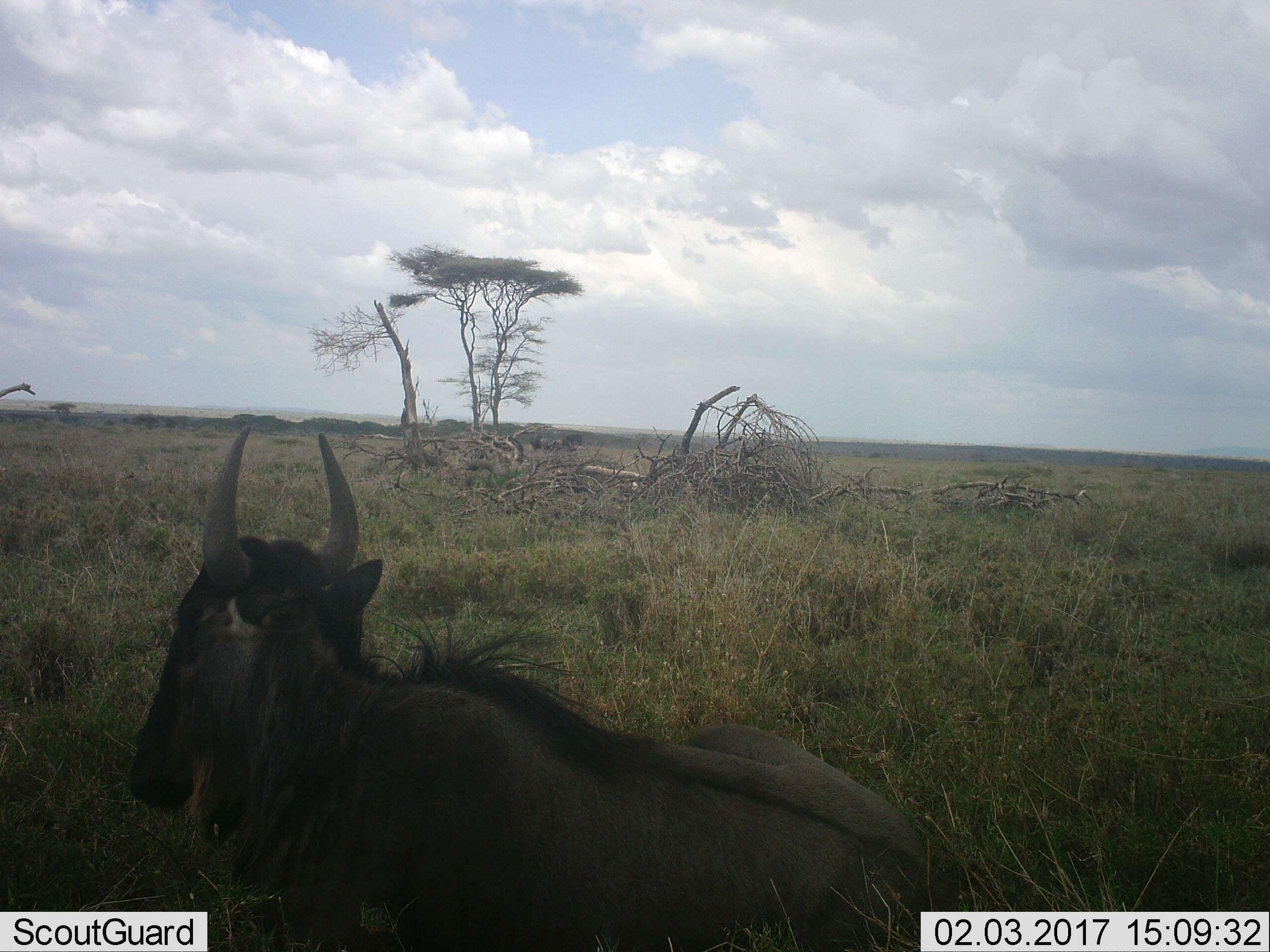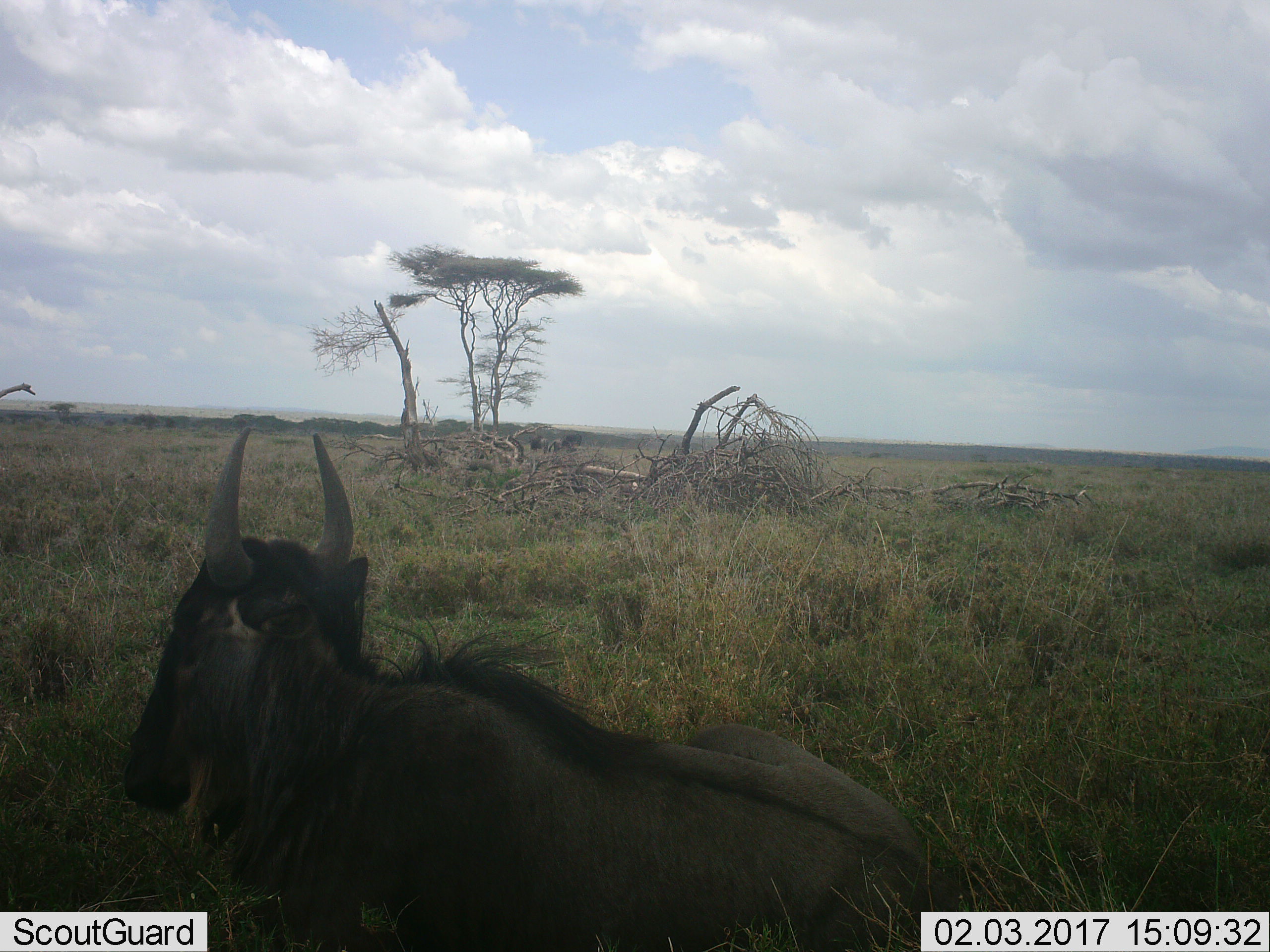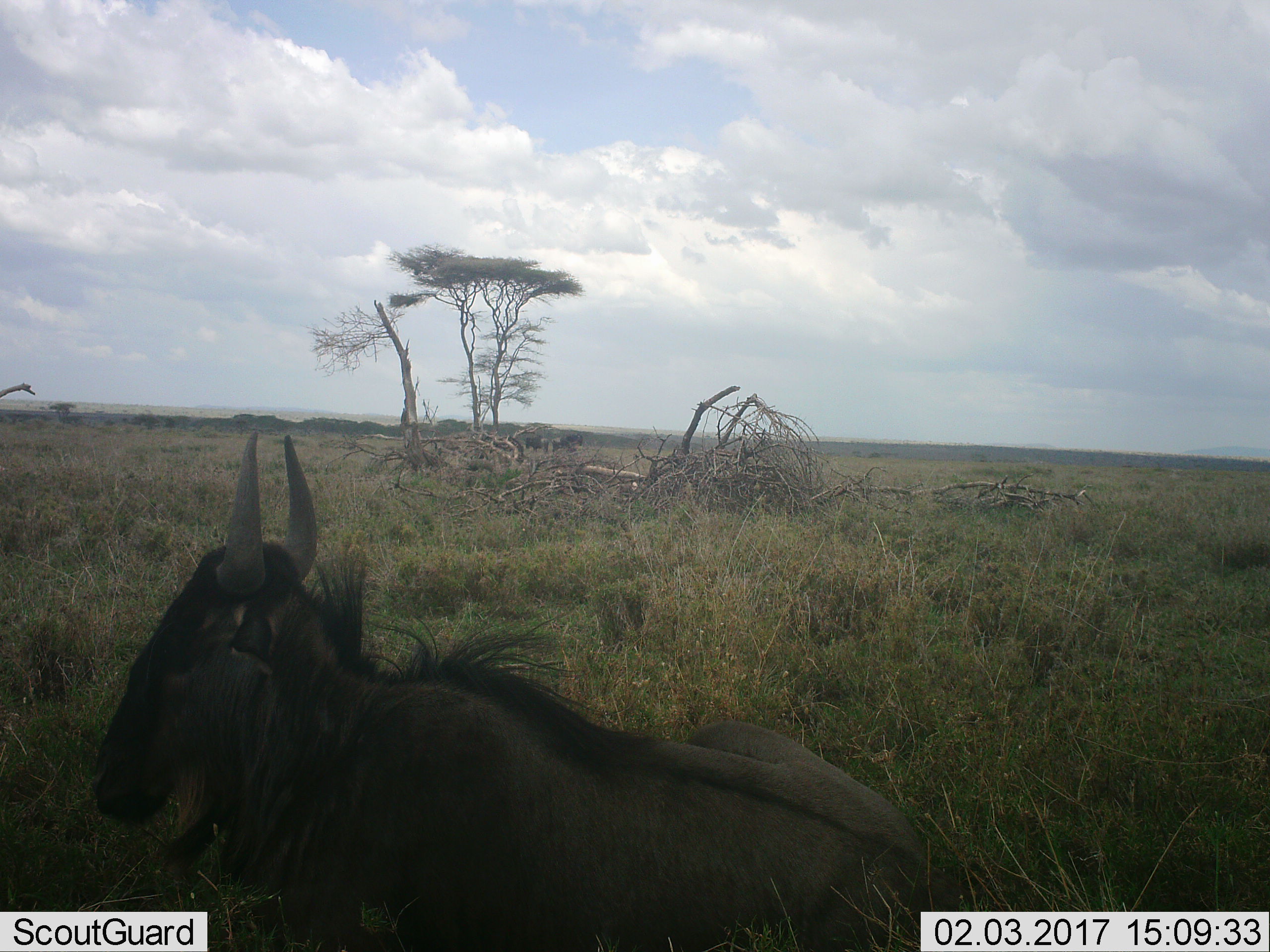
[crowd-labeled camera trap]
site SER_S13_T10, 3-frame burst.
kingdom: Animalia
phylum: Chordata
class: Mammalia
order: Artiodactyla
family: Bovidae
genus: Connochaetes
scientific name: Connochaetes taurinus taurinus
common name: blue wildebeest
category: wildebeestblue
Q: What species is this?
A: Wildebeestblue (blue wildebeest) (Connochaetes taurinus taurinus).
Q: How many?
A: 1.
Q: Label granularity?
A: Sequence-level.